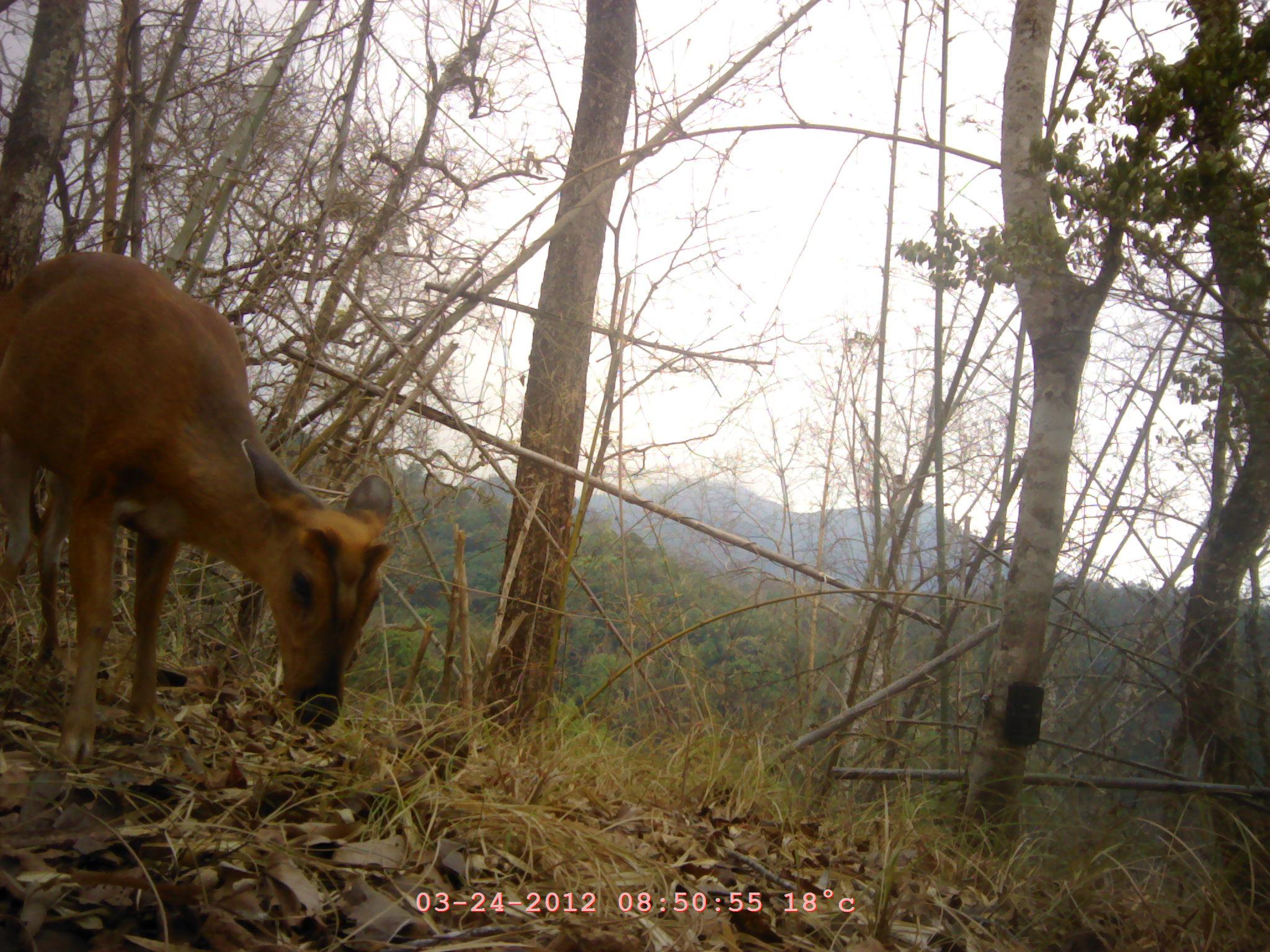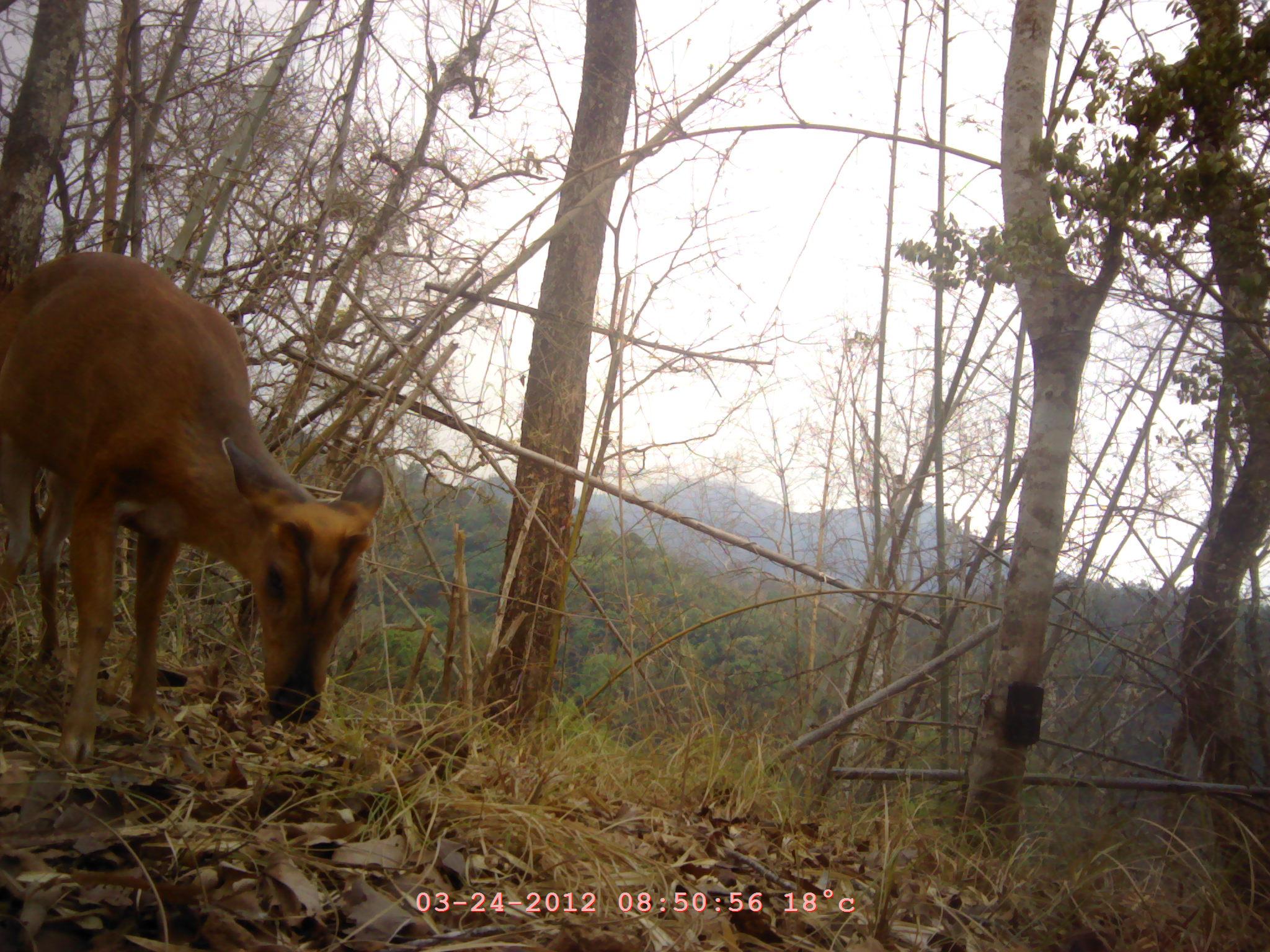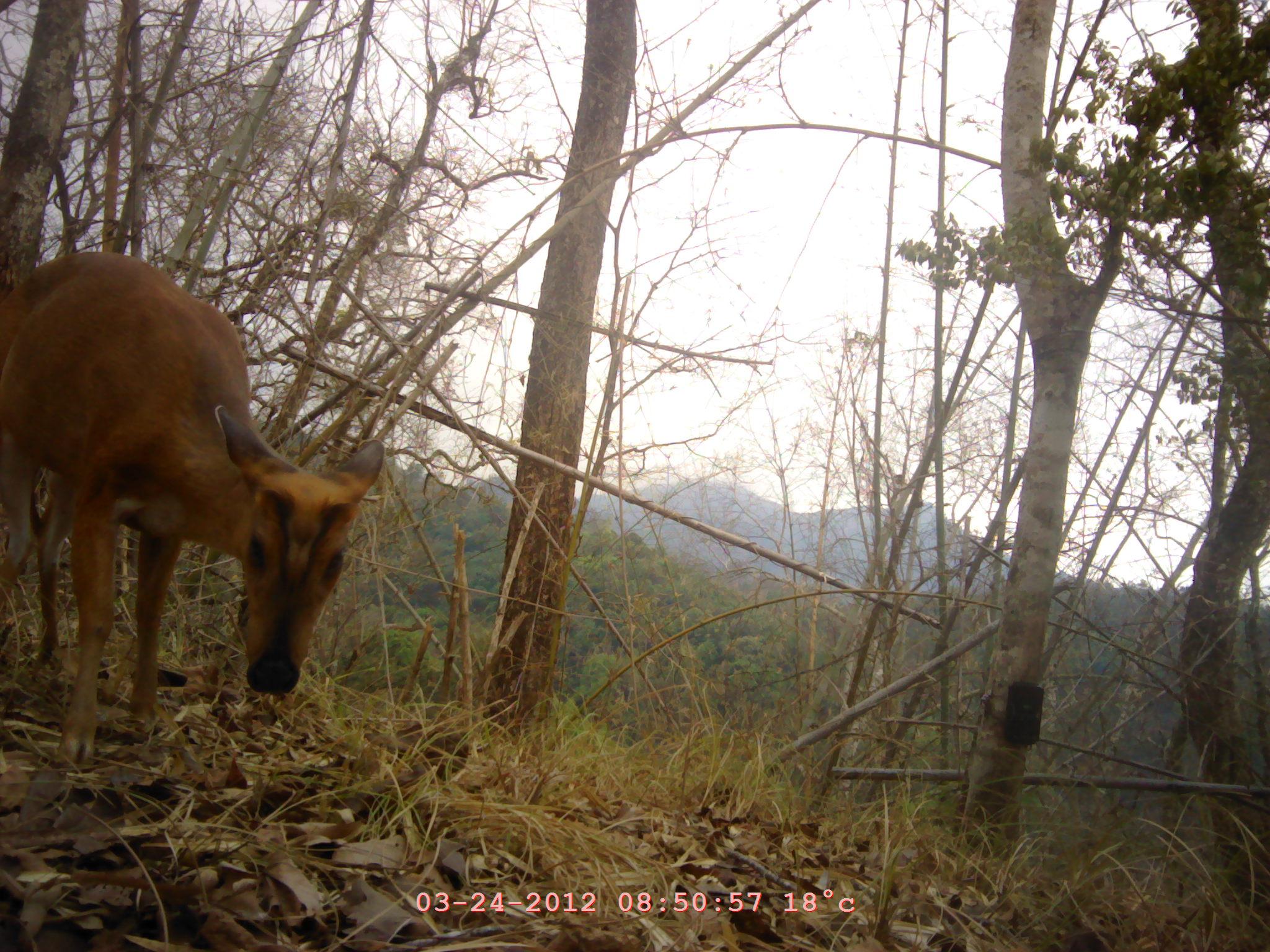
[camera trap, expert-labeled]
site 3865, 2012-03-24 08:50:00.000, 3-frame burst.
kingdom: Animalia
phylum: Chordata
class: Mammalia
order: Artiodactyla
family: Cervidae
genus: Muntiacus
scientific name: Muntiacus muntjak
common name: southern red muntjac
Muntiacus muntjak (southern red muntjac), count 1.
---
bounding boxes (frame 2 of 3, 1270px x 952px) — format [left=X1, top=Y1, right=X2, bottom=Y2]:
muntiacus muntjak: [left=0, top=252, right=385, bottom=768]